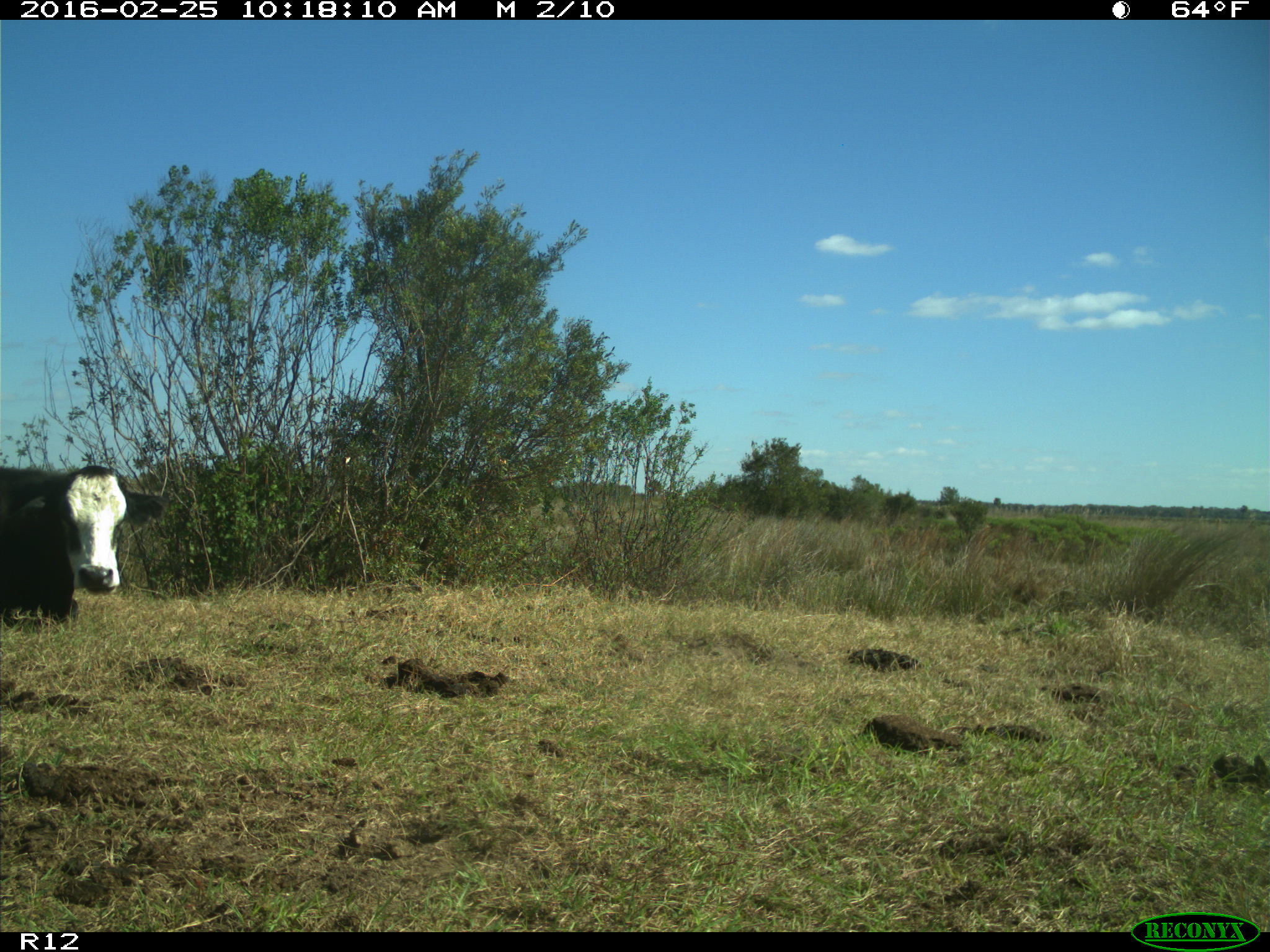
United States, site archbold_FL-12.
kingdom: Animalia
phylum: Chordata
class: Mammalia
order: Artiodactyla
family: Bovidae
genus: Bos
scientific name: Bos taurus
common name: domestic cow